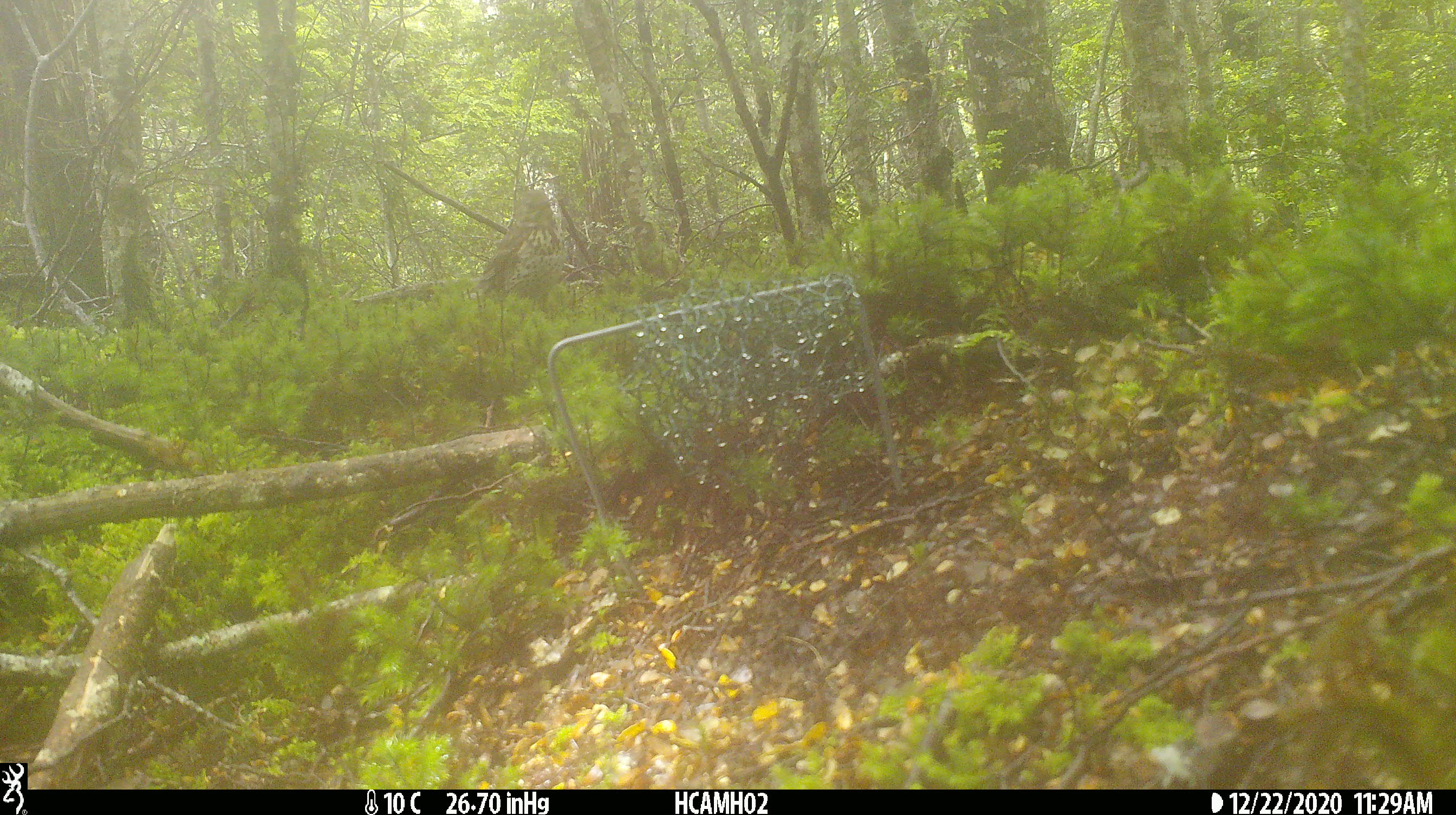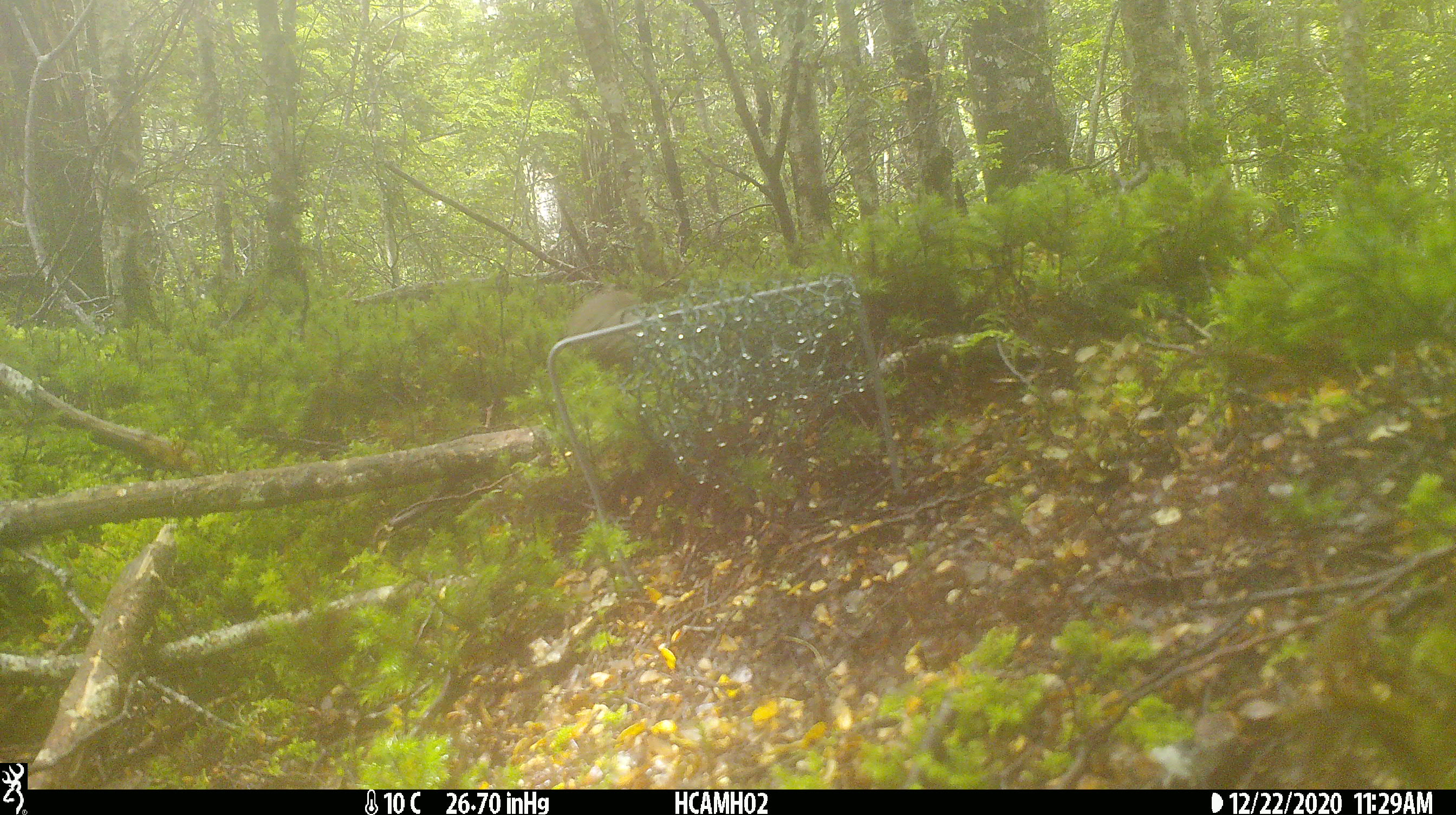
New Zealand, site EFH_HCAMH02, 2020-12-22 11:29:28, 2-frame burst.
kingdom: Animalia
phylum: Chordata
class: Aves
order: Passeriformes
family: Turdidae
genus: Turdus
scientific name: Turdus philomelos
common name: song thrush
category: thrush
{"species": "thrush (song thrush) (Turdus philomelos)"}